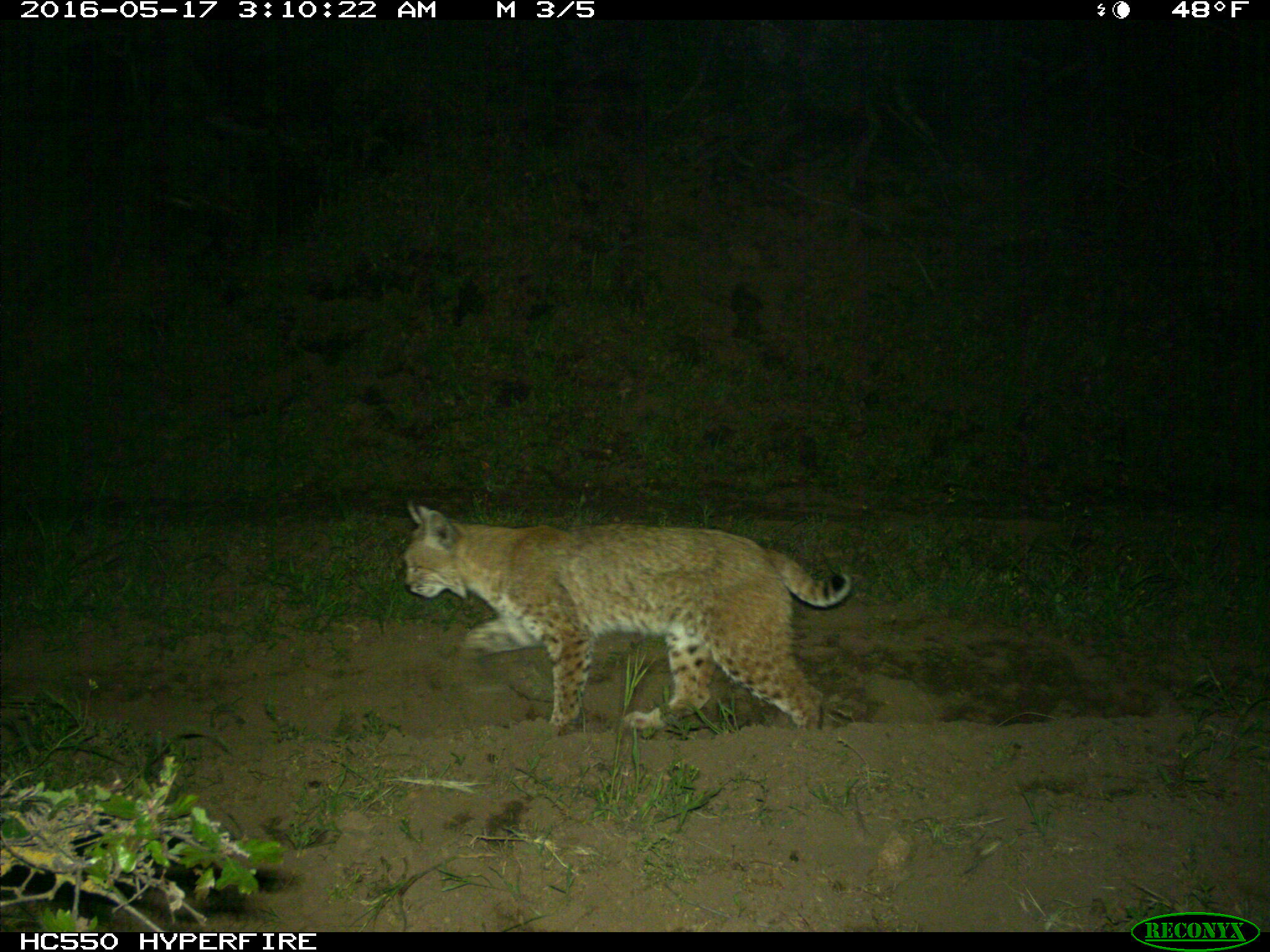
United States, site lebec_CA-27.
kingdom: Animalia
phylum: Chordata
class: Mammalia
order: Carnivora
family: Felidae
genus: Lynx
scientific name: Lynx rufus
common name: bobcat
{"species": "Lynx rufus (bobcat)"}